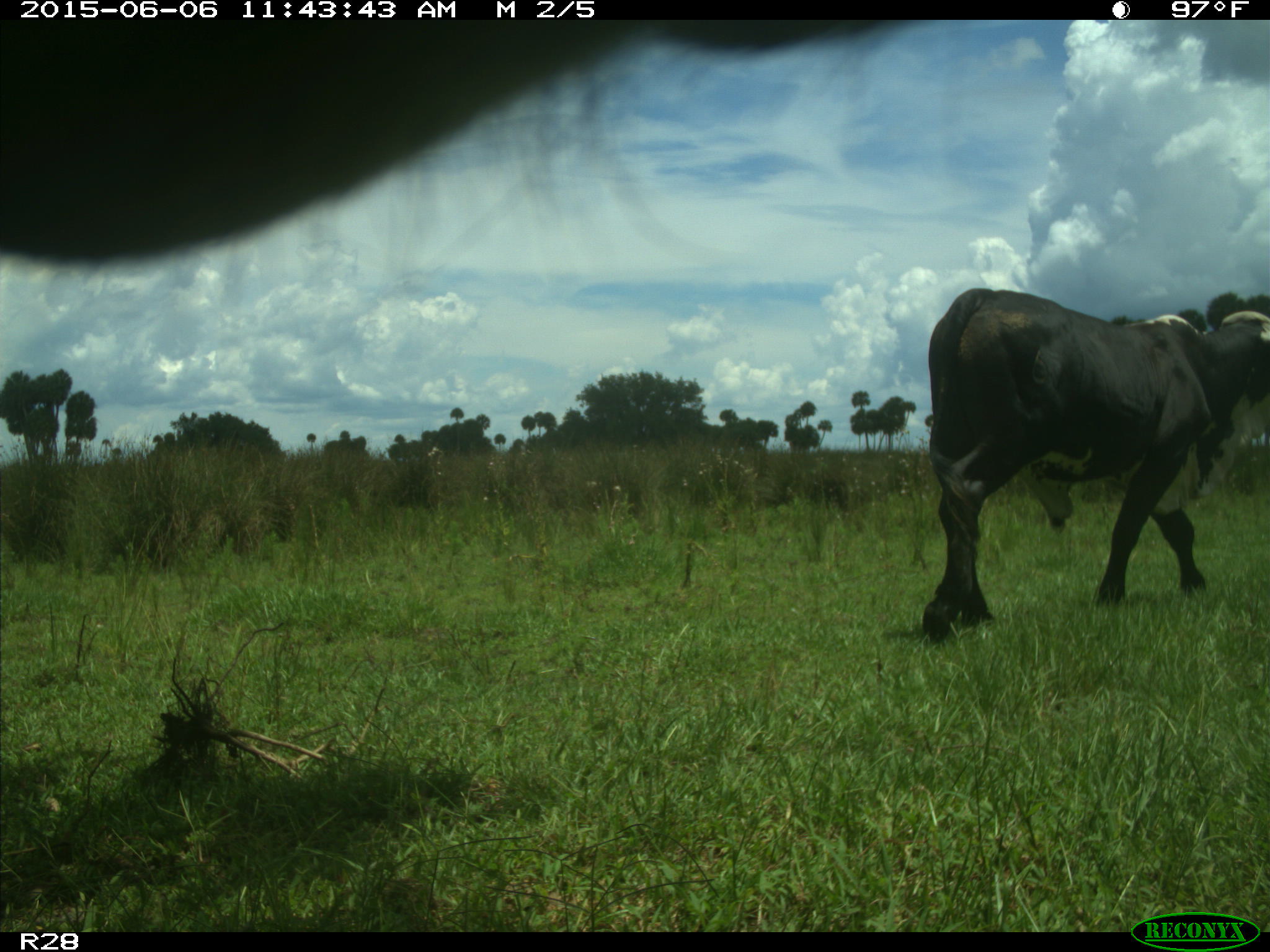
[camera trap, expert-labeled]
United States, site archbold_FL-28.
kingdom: Animalia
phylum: Chordata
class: Mammalia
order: Artiodactyla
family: Bovidae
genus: Bos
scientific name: Bos taurus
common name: domestic cow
Bos taurus (domestic cow).